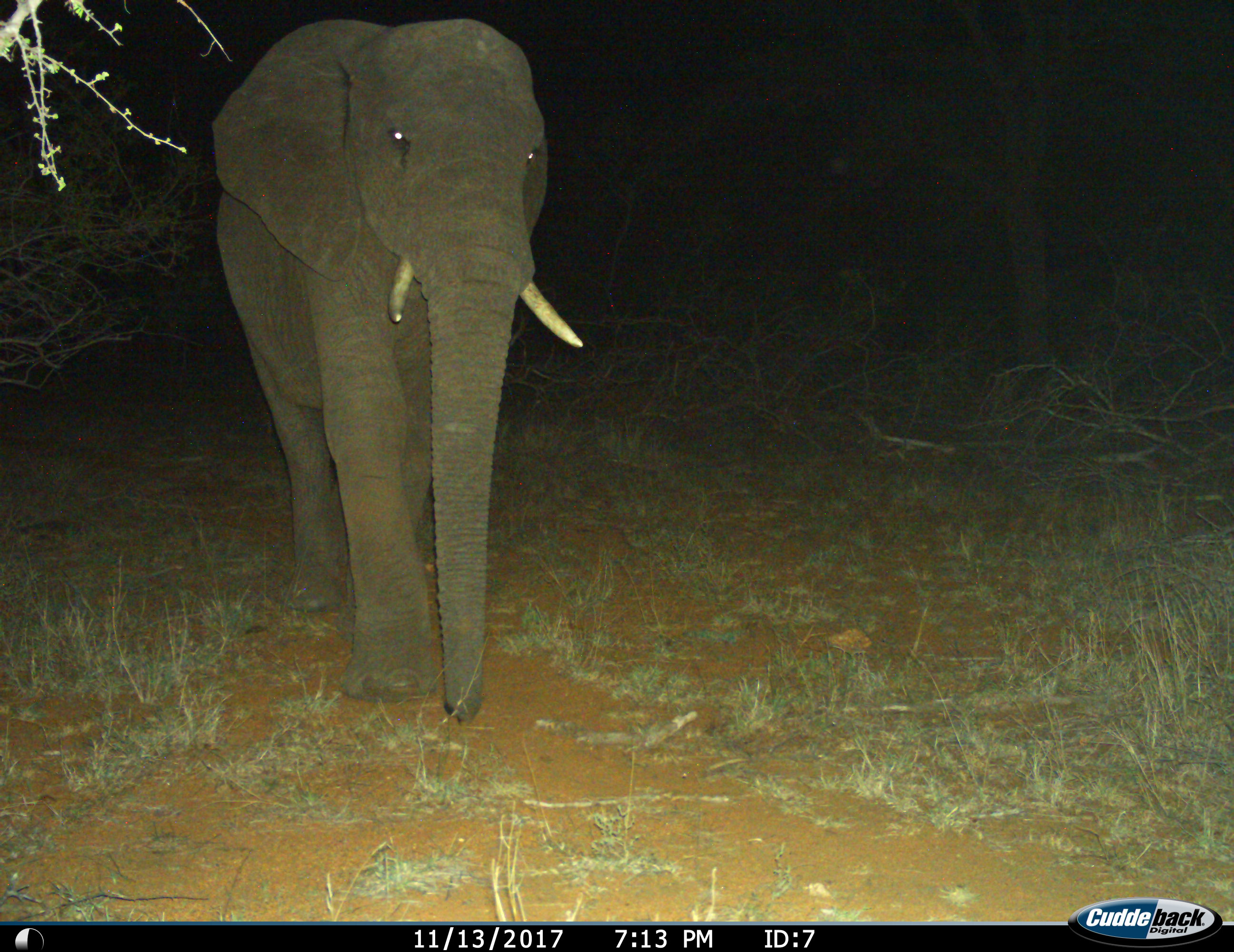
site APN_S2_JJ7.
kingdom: Animalia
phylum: Chordata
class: Mammalia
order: Proboscidea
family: Elephantidae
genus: Loxodonta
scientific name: Loxodonta africana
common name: african bush elephant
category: elephant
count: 1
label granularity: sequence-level